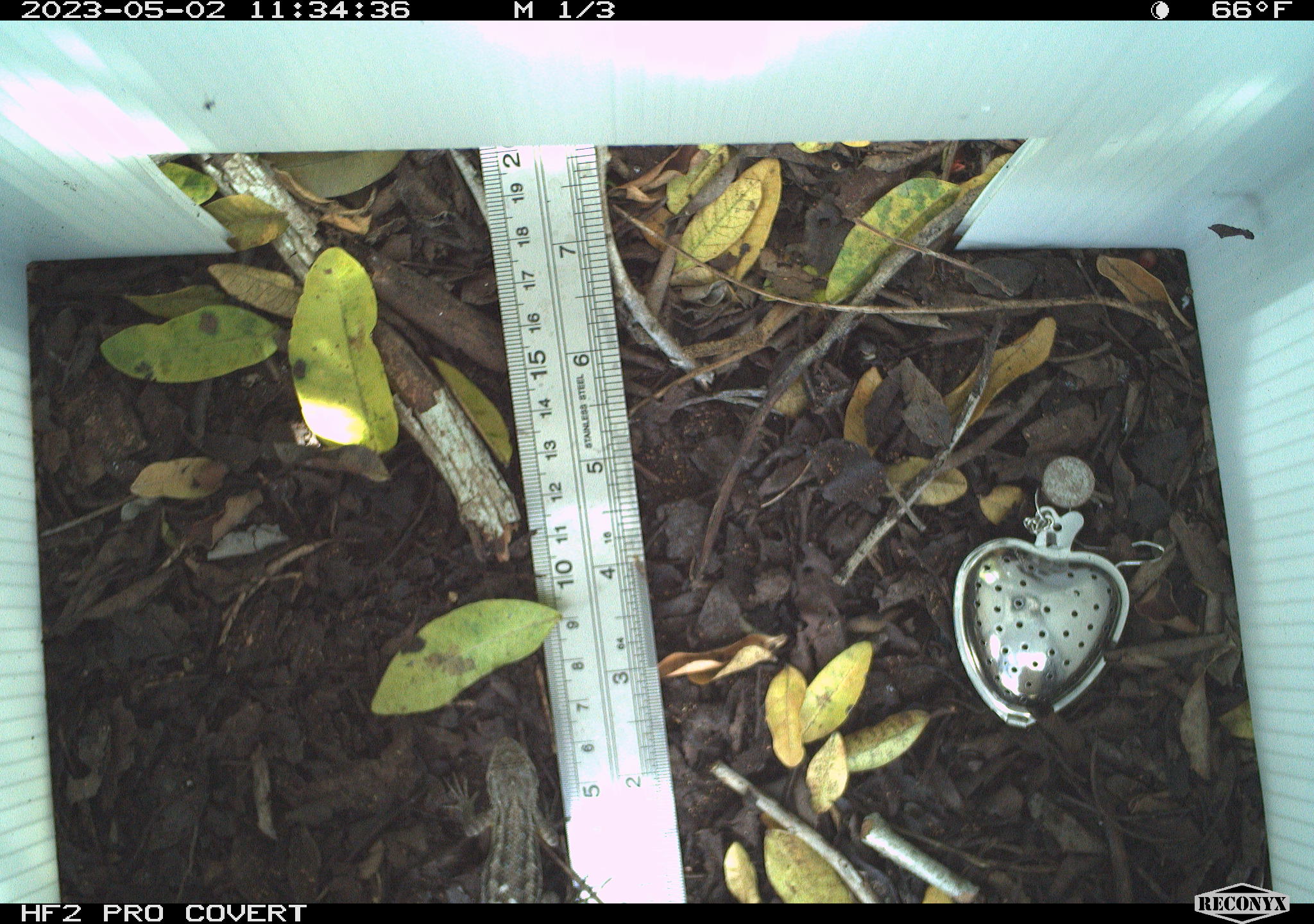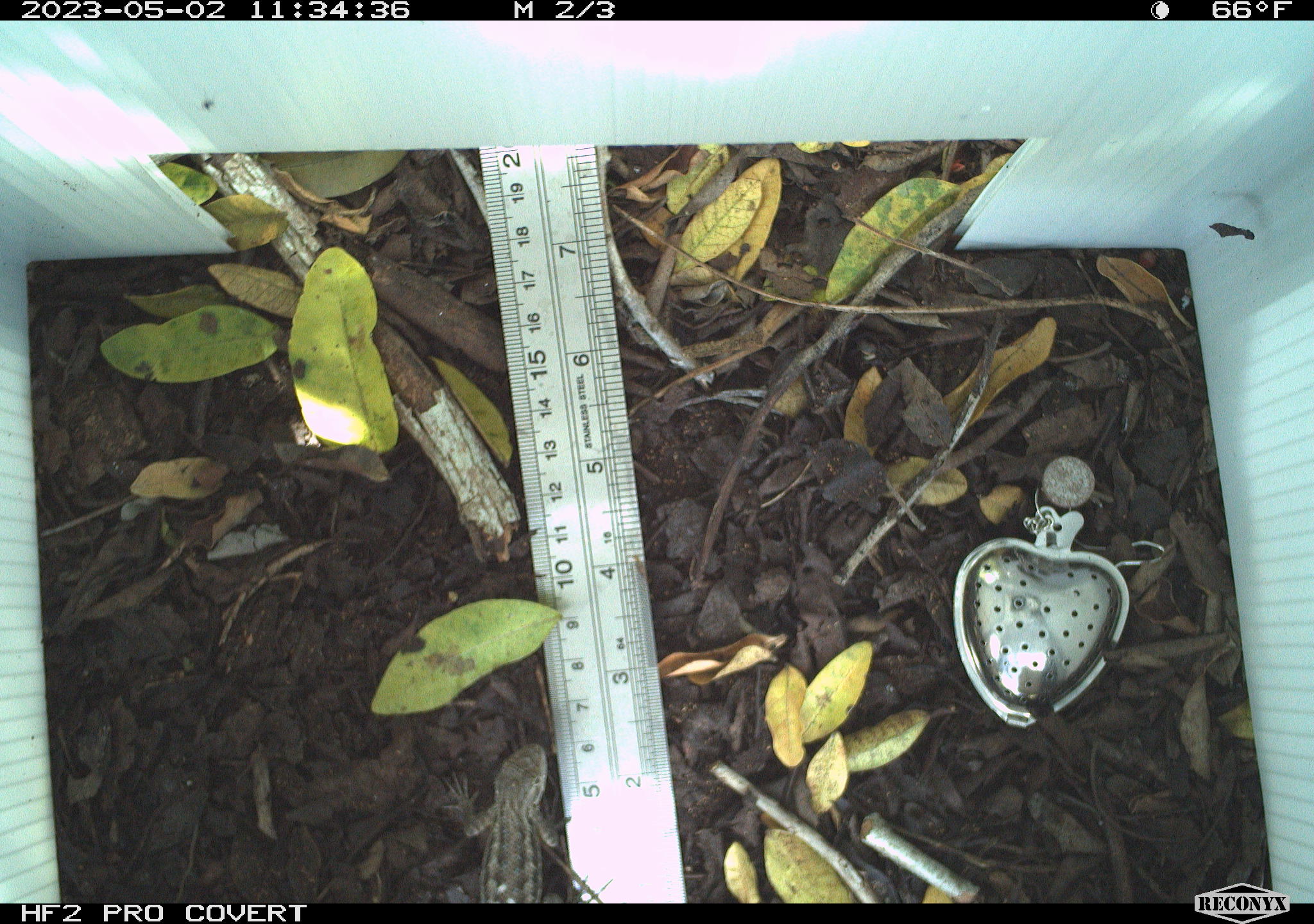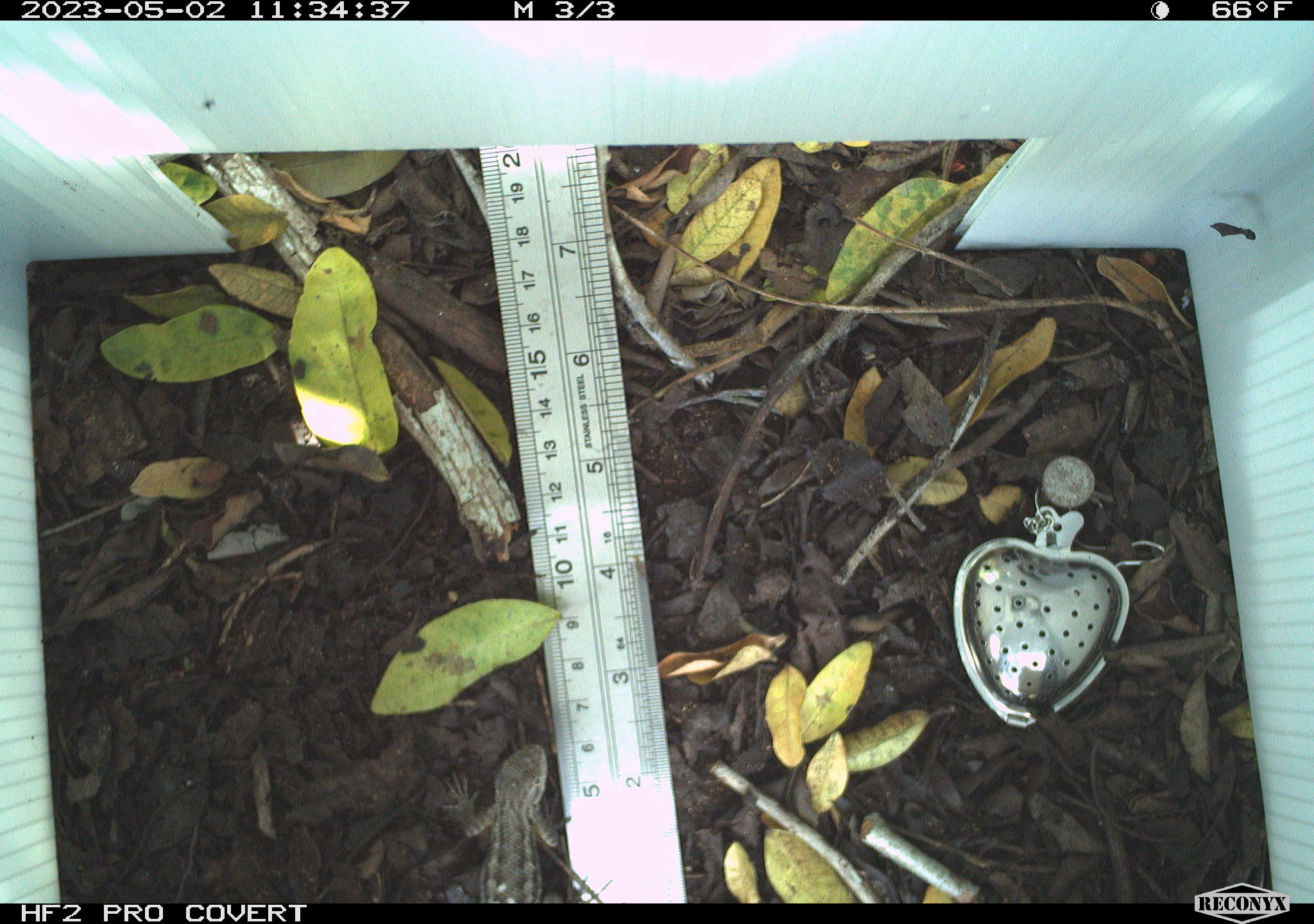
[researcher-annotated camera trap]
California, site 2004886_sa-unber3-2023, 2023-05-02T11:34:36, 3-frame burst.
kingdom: Animalia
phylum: Chordata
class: Reptilia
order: Squamata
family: Phrynosomatidae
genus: Sceloporus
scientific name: Sceloporus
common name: spiny lizards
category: sceloporus species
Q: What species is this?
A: Sceloporus species (spiny lizards) (Sceloporus).